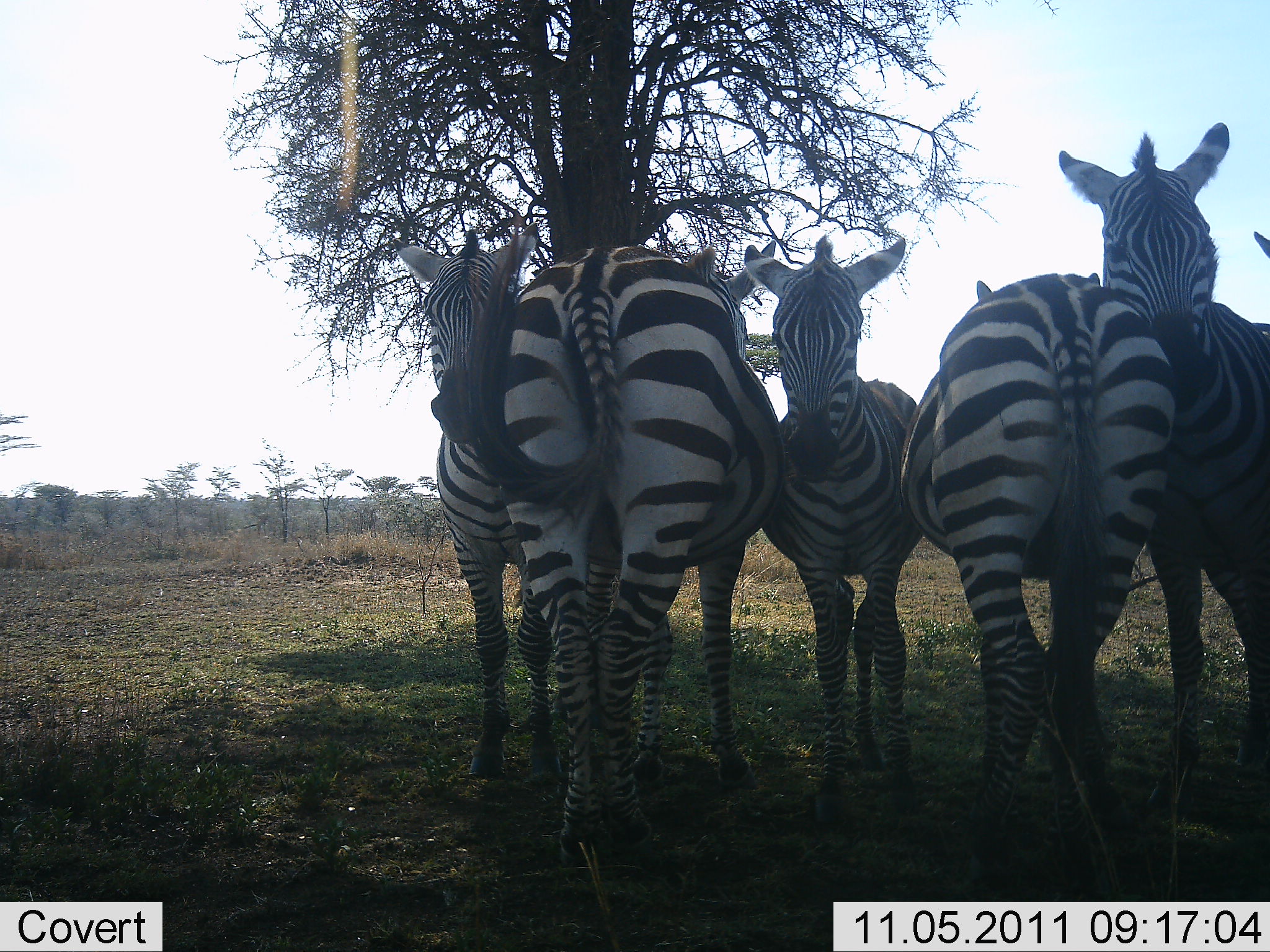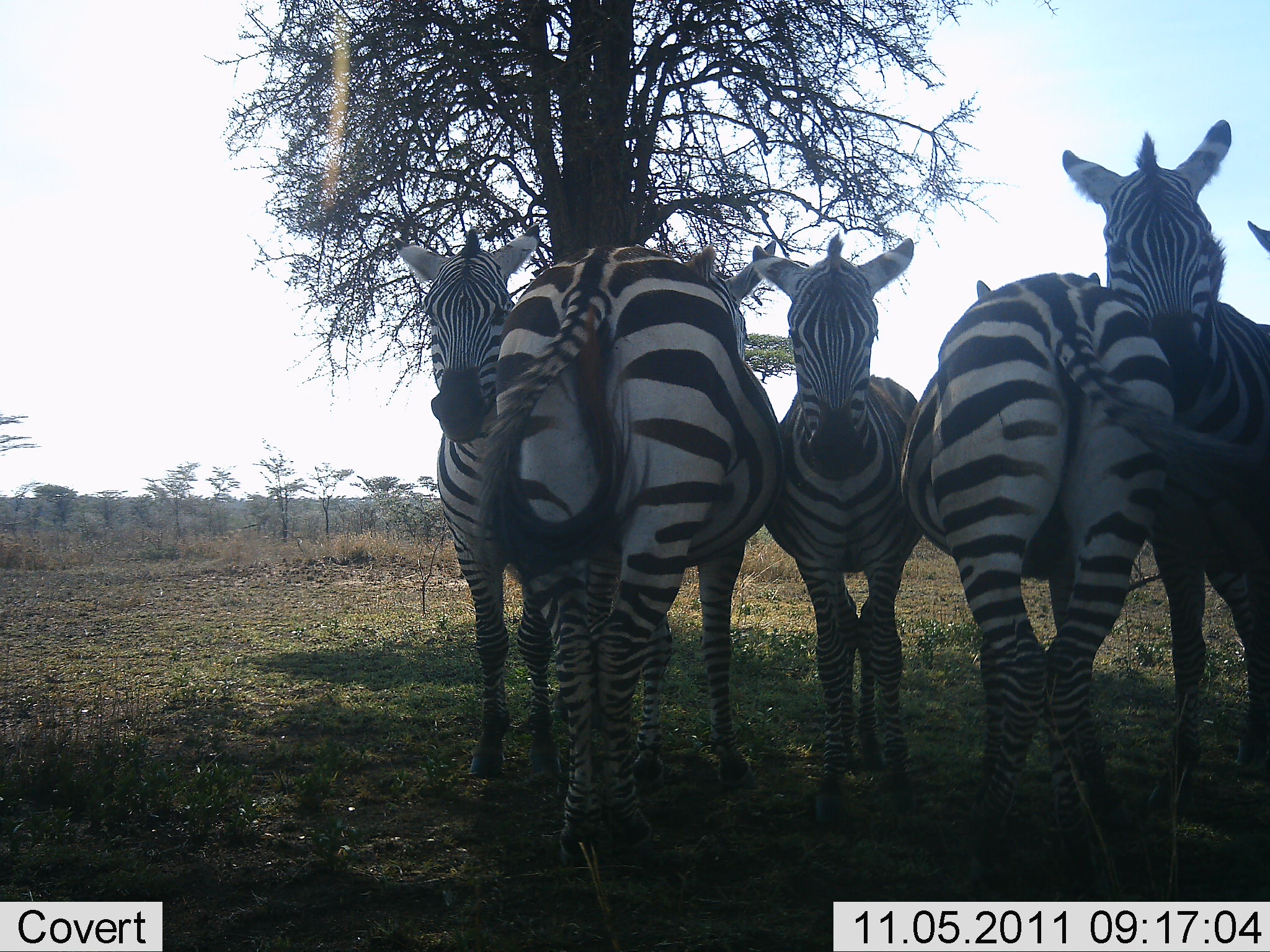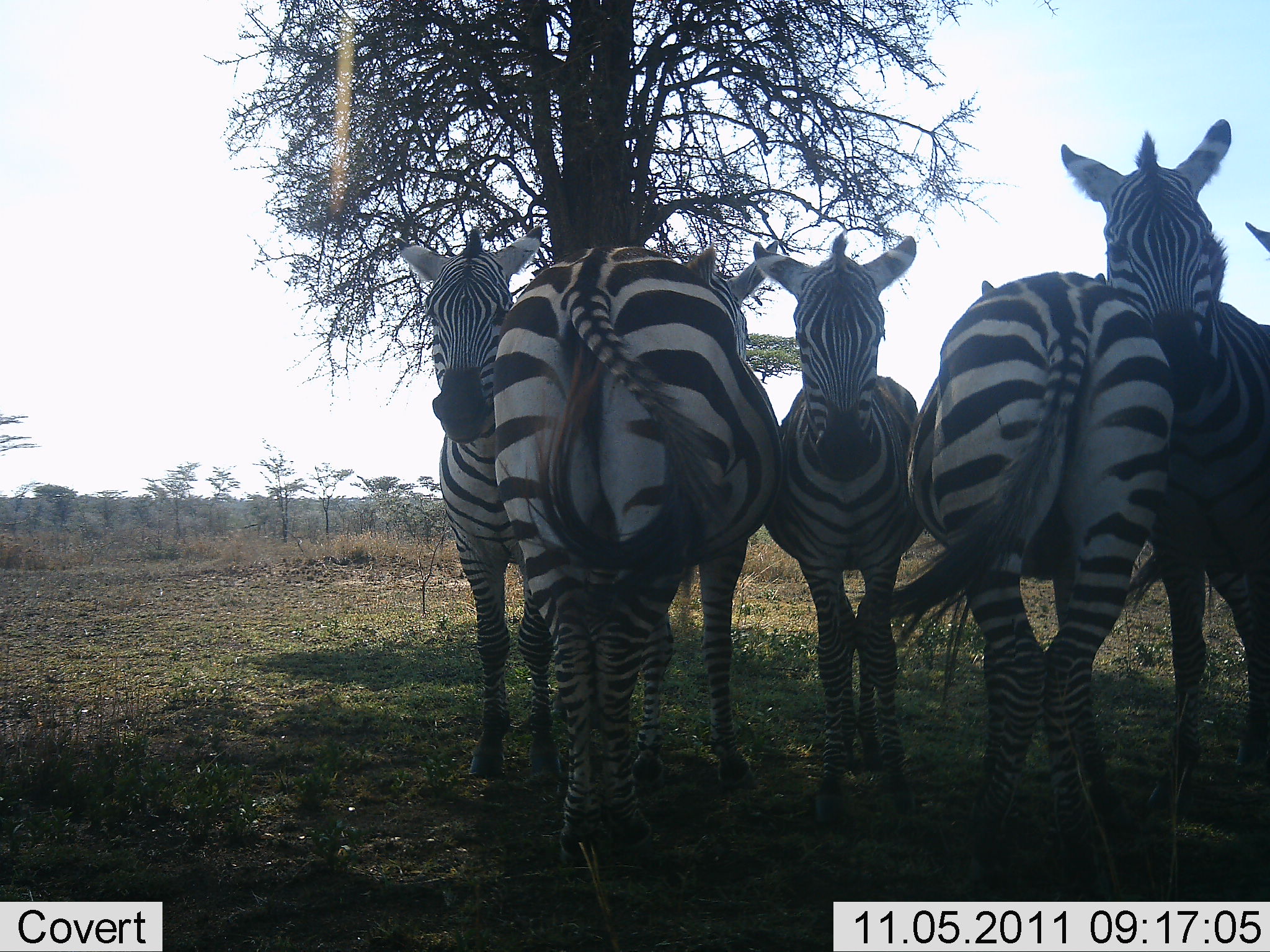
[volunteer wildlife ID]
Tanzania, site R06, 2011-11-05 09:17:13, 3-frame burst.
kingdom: Animalia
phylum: Chordata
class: Mammalia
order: Perissodactyla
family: Equidae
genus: Equus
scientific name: Equus quagga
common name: plains zebra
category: zebra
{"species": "zebra (plains zebra) (Equus quagga)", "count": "5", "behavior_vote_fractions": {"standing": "82%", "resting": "9%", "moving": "0%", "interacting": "27%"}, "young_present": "0%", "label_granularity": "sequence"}